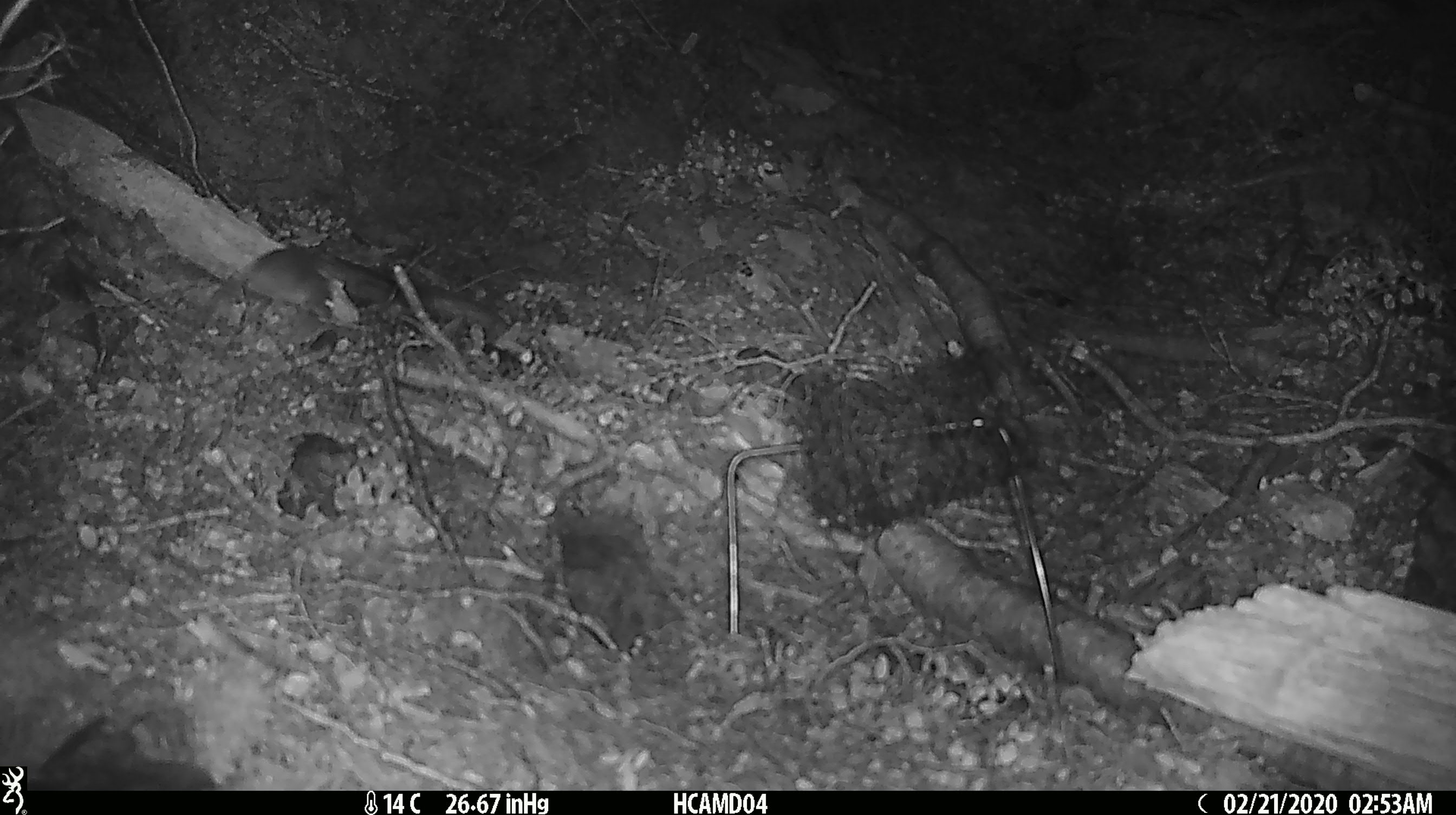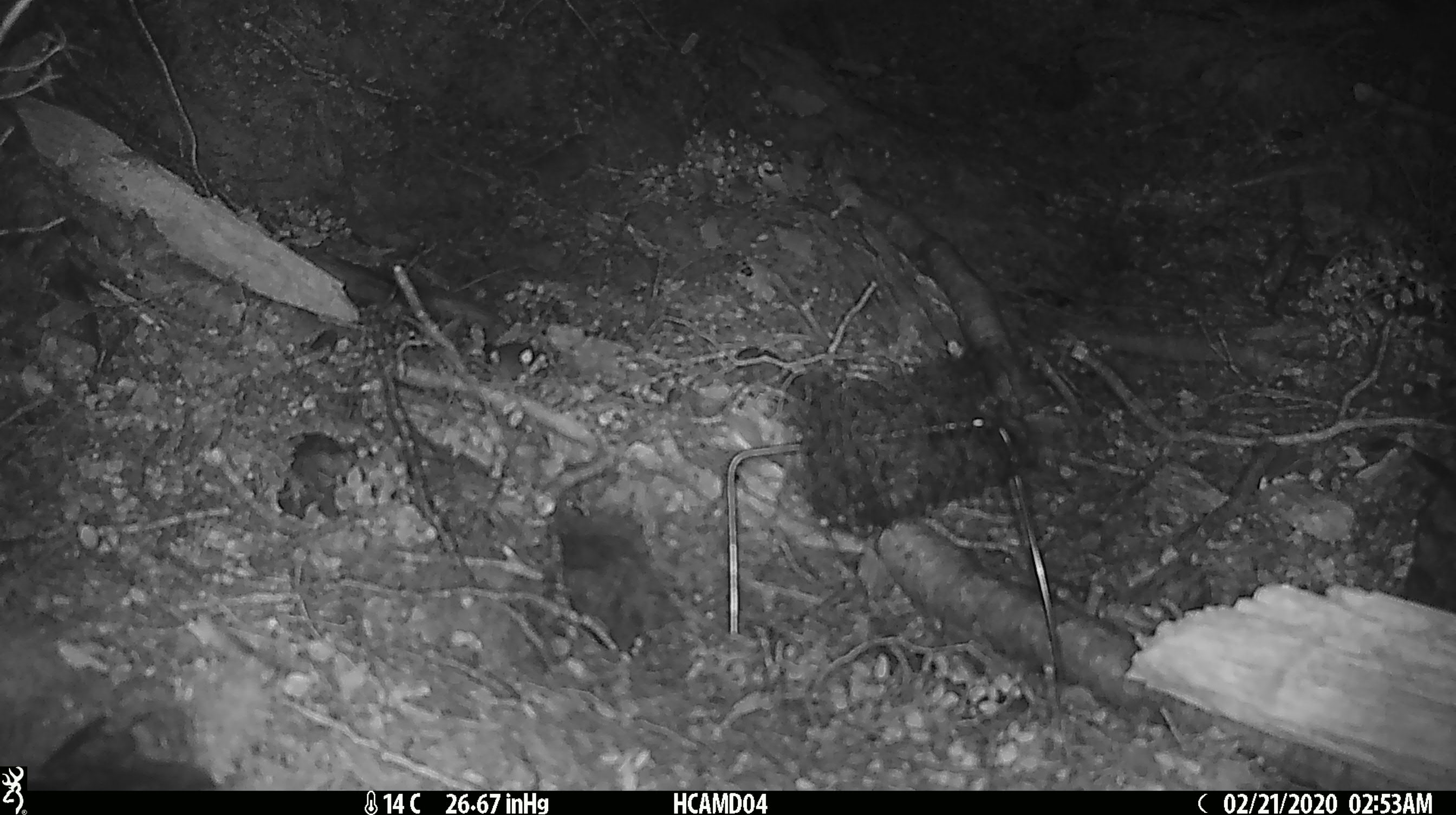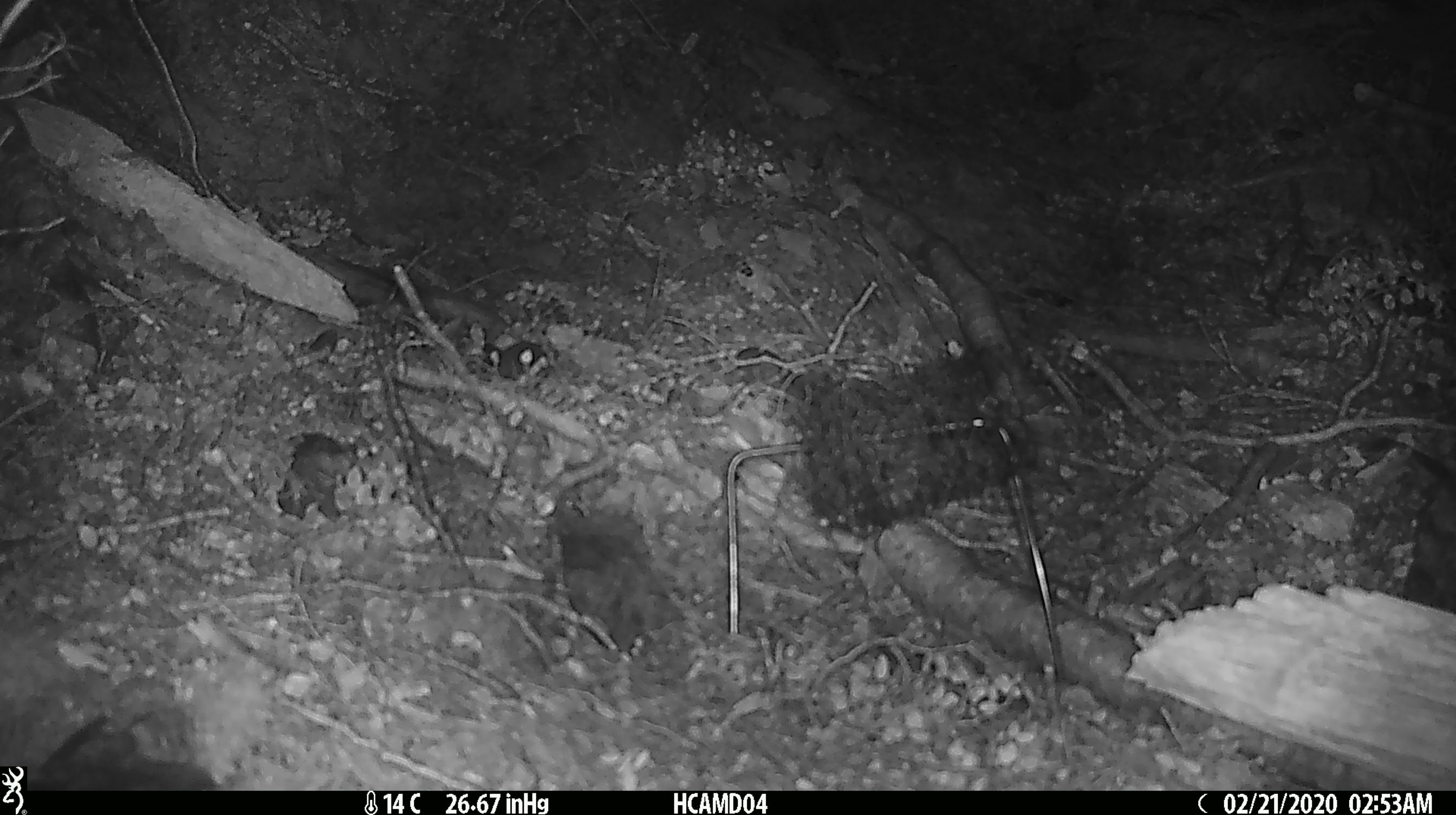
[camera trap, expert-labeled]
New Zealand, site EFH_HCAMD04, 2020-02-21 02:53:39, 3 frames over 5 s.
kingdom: Animalia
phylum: Chordata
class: Mammalia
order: Rodentia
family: Muridae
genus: Mus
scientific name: Mus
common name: mouse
Mouse (Mus).